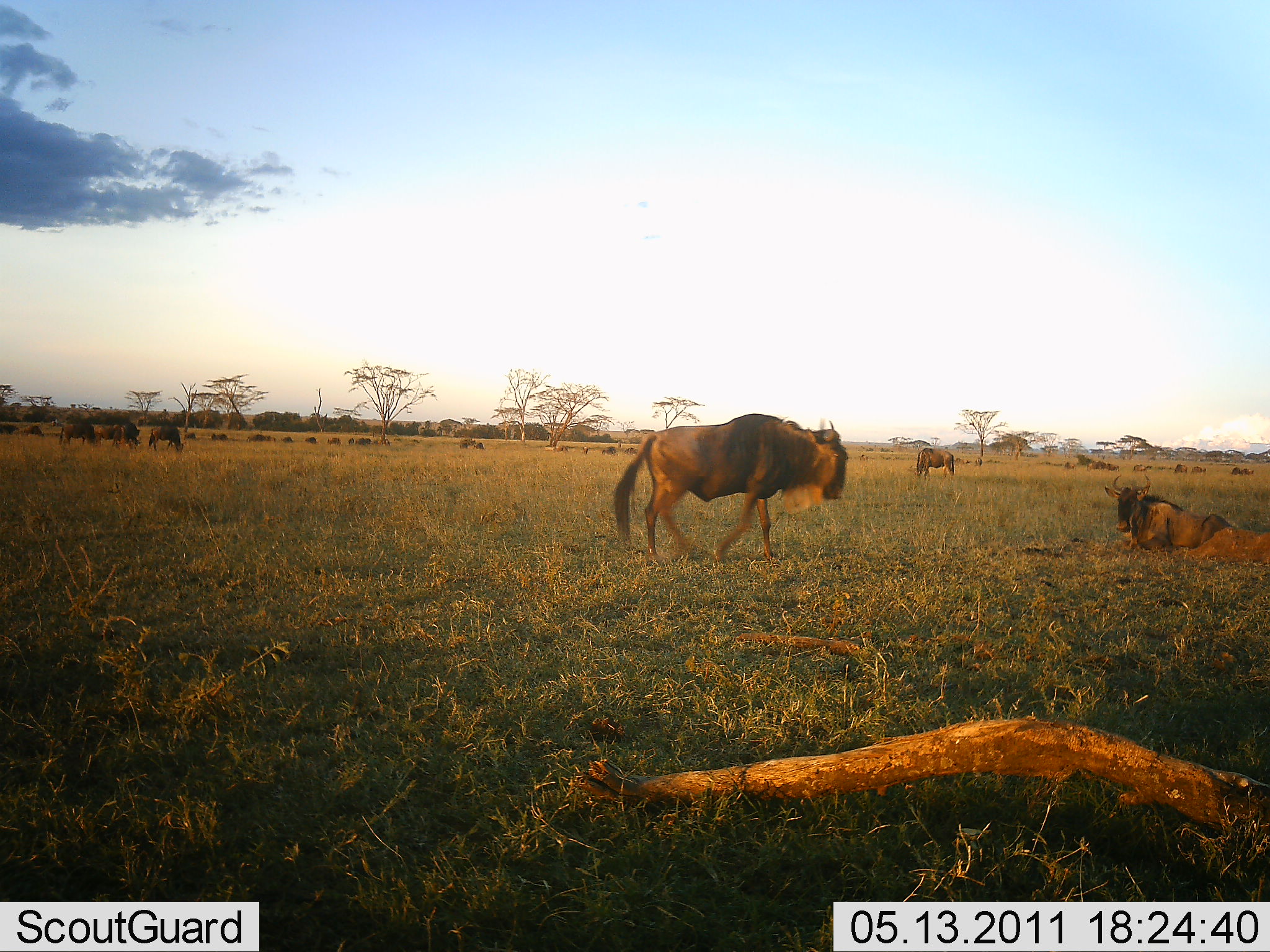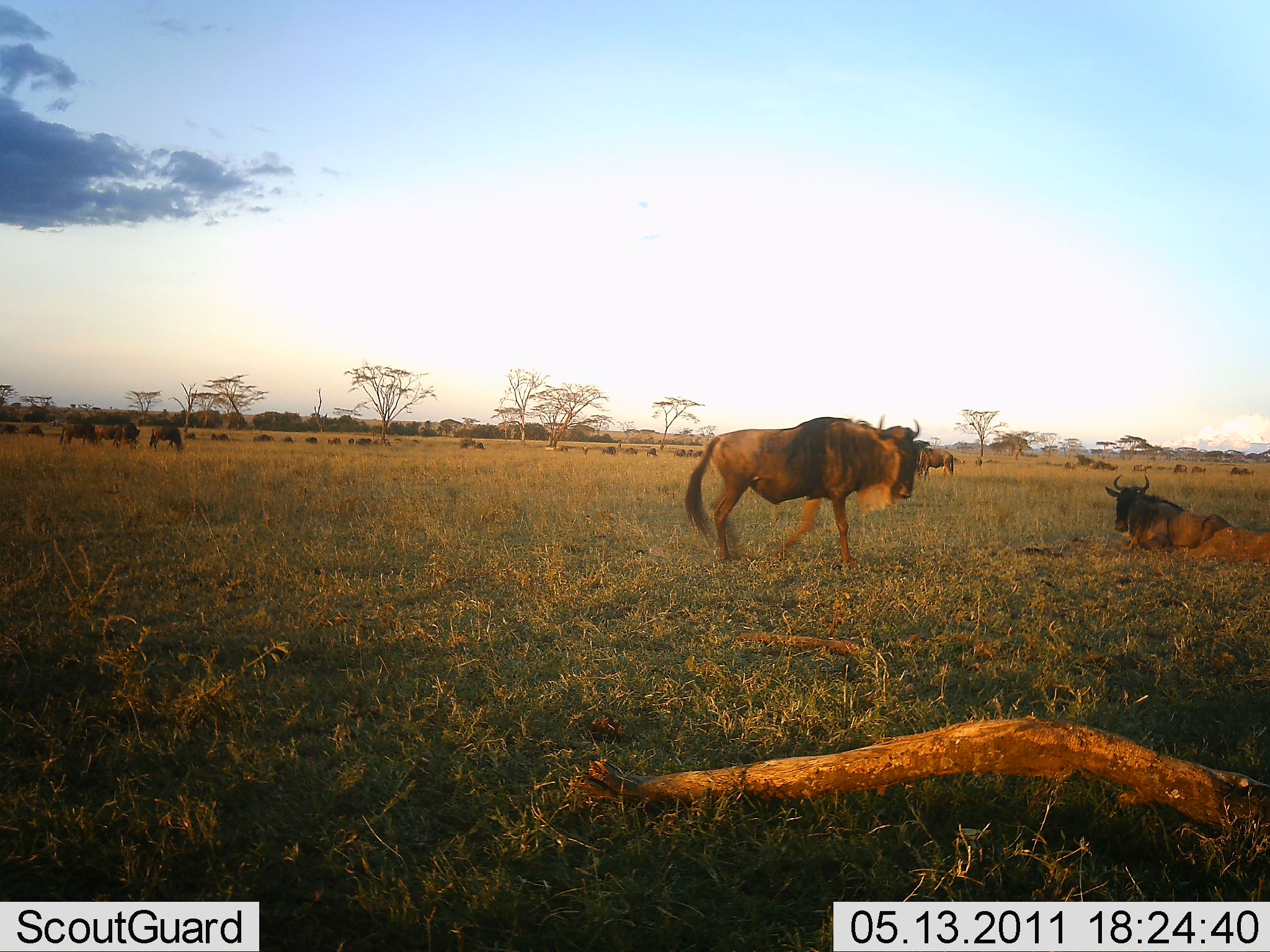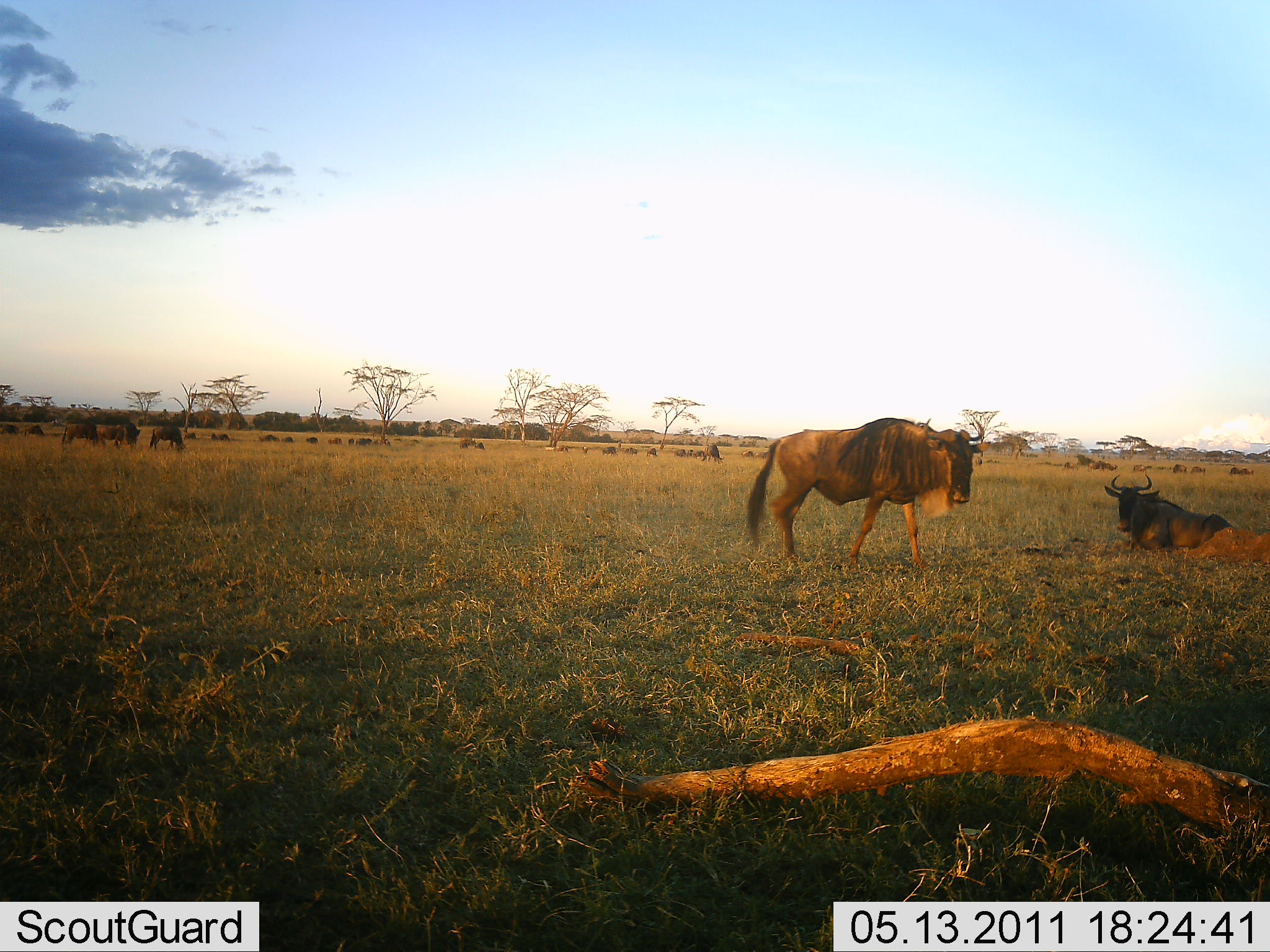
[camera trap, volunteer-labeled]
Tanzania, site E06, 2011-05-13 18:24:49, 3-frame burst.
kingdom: Animalia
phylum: Chordata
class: Mammalia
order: Artiodactyla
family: Bovidae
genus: Connochaetes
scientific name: Connochaetes taurinus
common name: blue wildebeest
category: wildebeest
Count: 11-50.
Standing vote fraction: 73%.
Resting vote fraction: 82%.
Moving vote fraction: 64%.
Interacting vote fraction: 9%.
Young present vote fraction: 9%.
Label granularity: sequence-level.